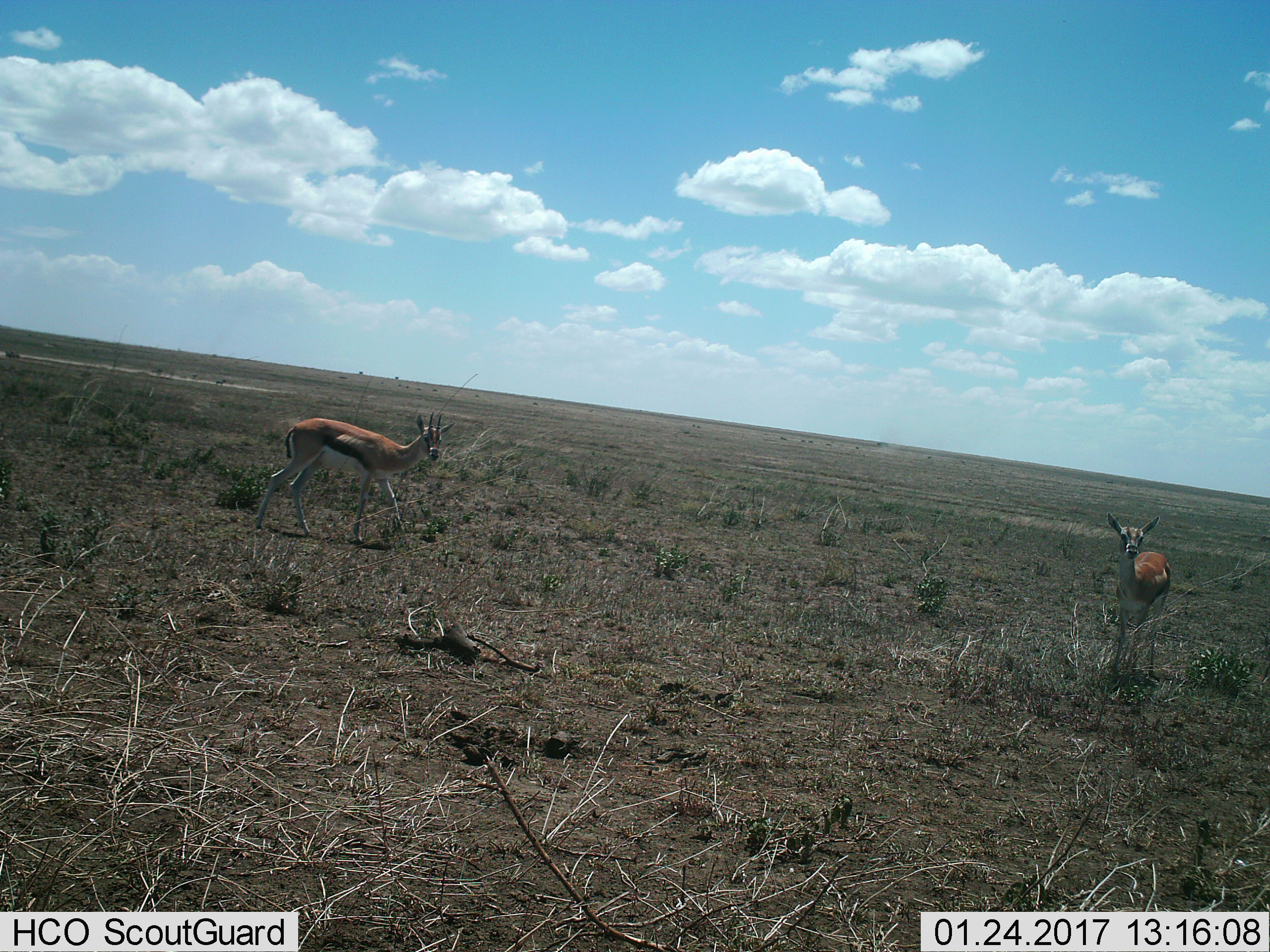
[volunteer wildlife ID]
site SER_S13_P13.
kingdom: Animalia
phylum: Chordata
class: Mammalia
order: Artiodactyla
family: Bovidae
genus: Eudorcas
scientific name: Eudorcas thomsonii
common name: thomson's gazelle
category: gazellethomsons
Gazellethomsons (thomson's gazelle) (Eudorcas thomsonii), count 2. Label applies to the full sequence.